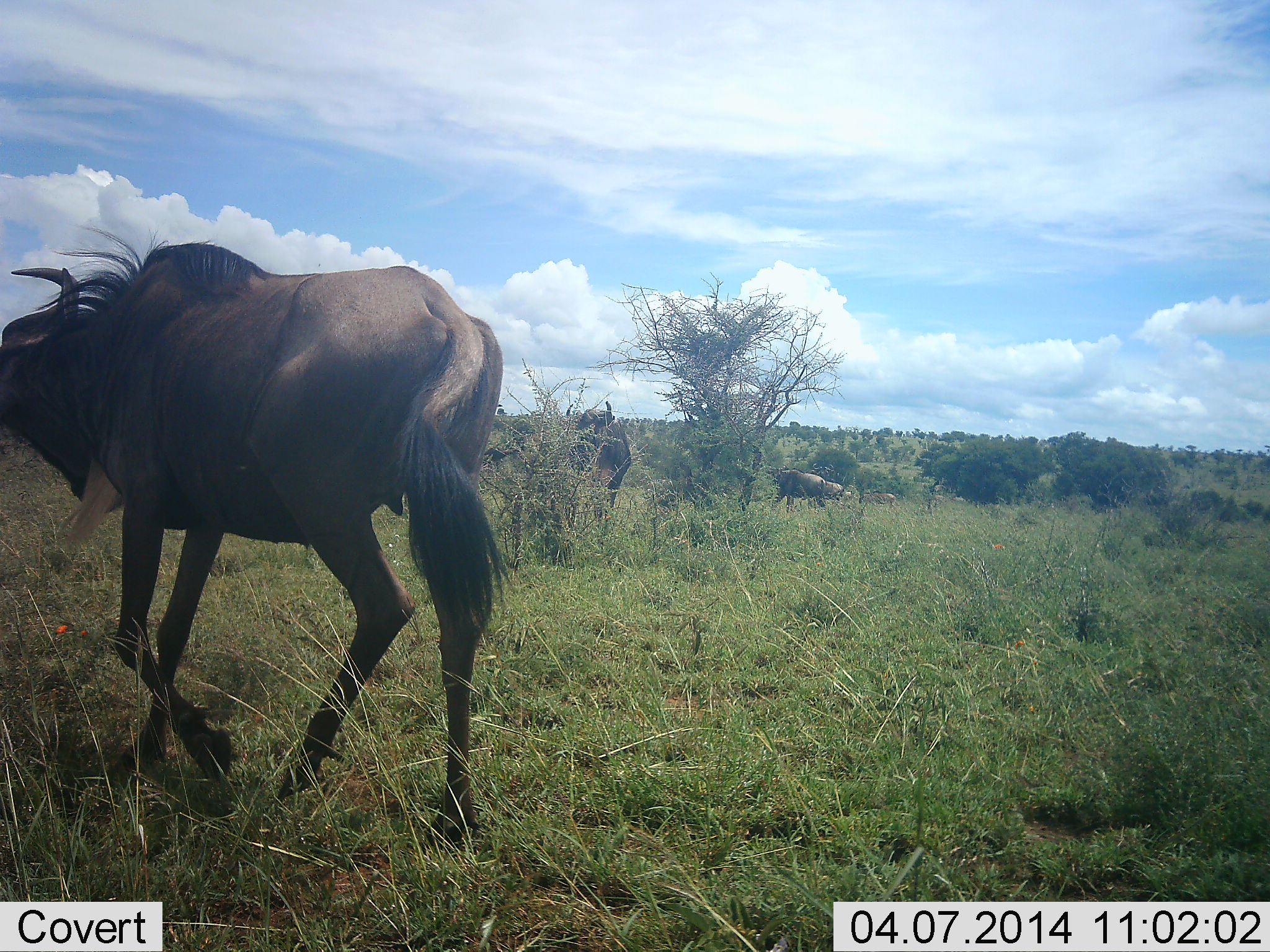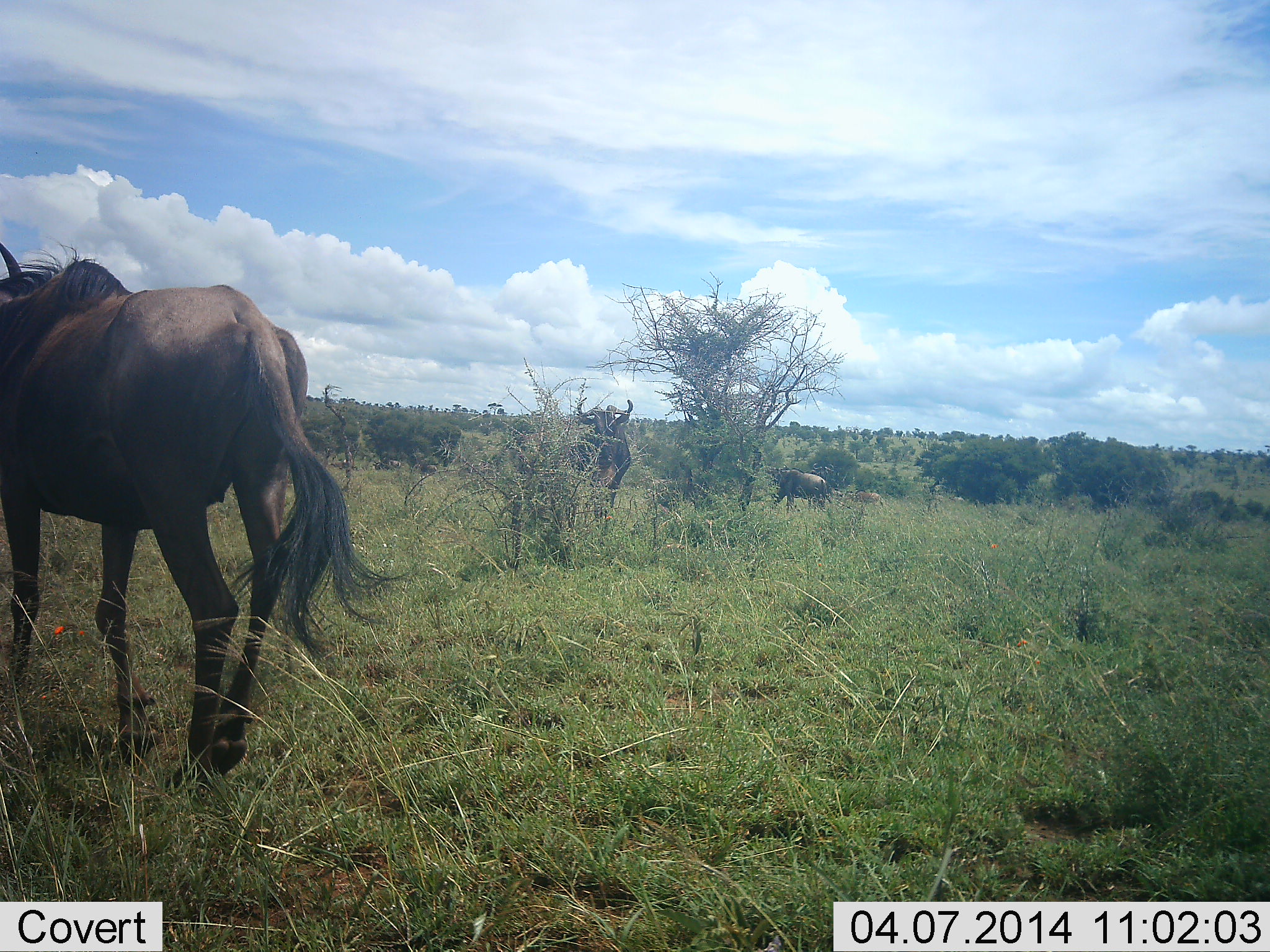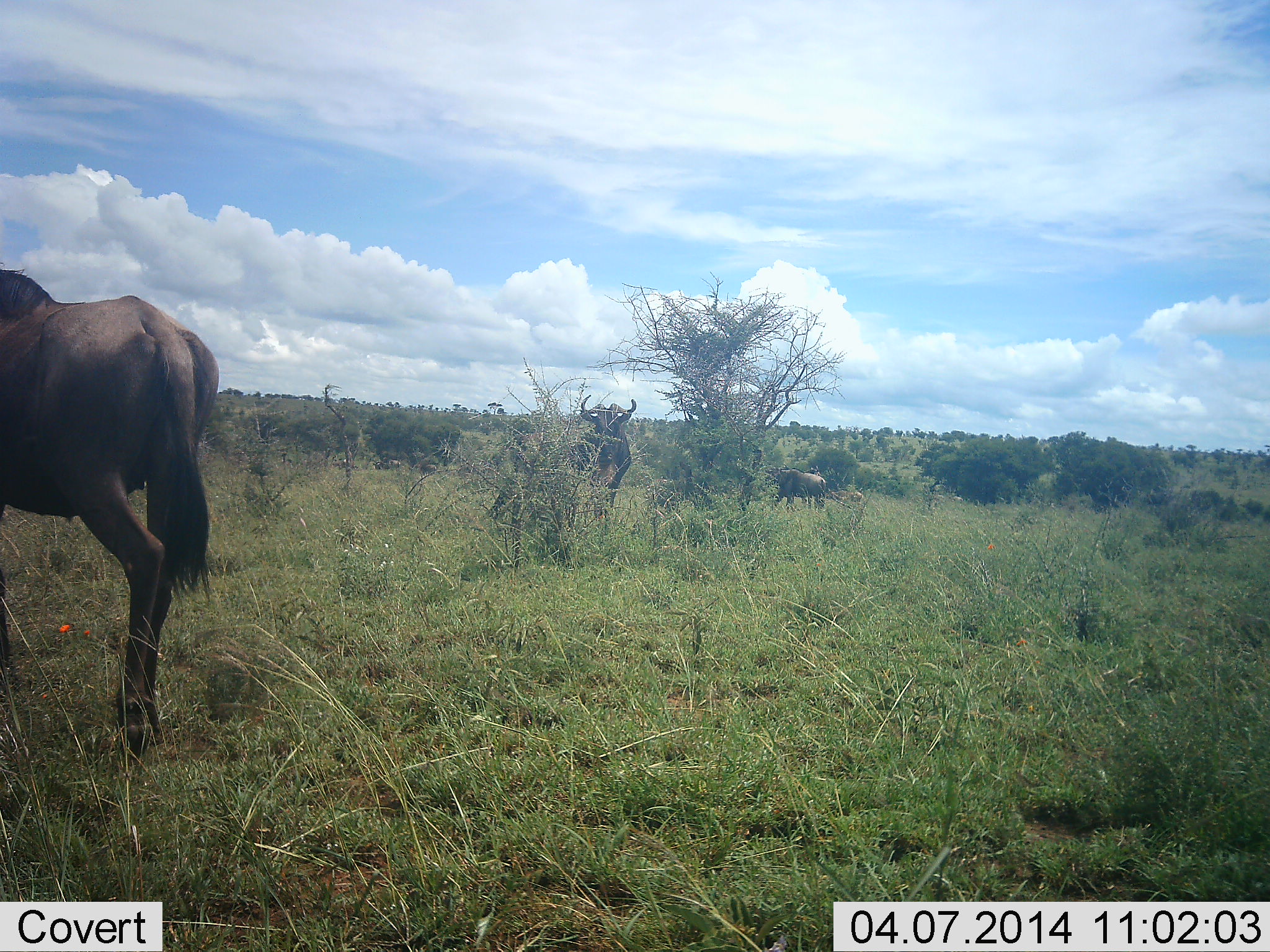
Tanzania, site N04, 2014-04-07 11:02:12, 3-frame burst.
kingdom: Animalia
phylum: Chordata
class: Mammalia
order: Artiodactyla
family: Bovidae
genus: Connochaetes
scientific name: Connochaetes taurinus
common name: blue wildebeest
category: wildebeest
Wildebeest (blue wildebeest) (Connochaetes taurinus), count 4. Behavior (volunteer vote fractions): standing 40%, resting 0%, moving 100%, interacting 0%. Young present (vote fraction): 10%. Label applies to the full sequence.